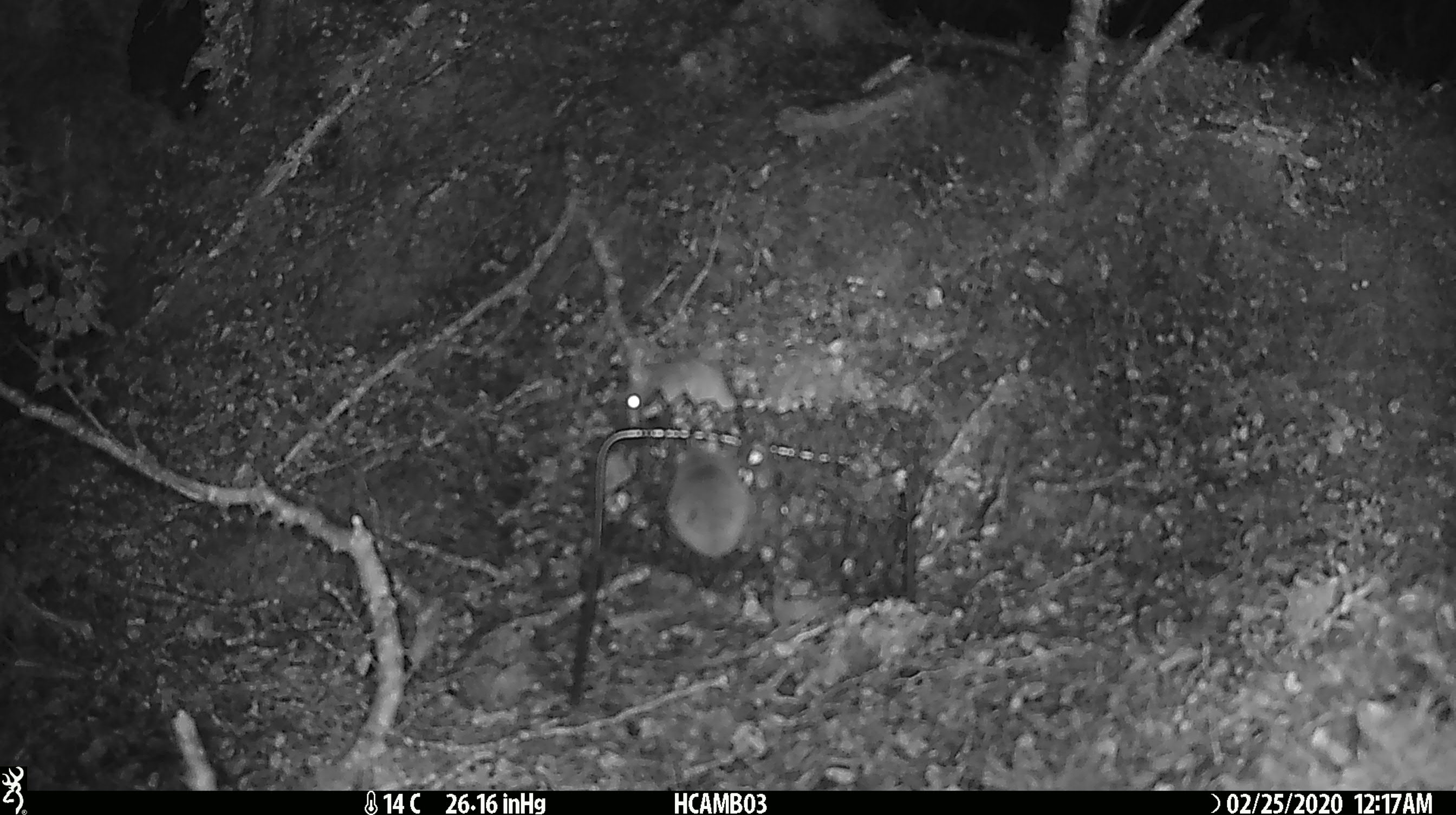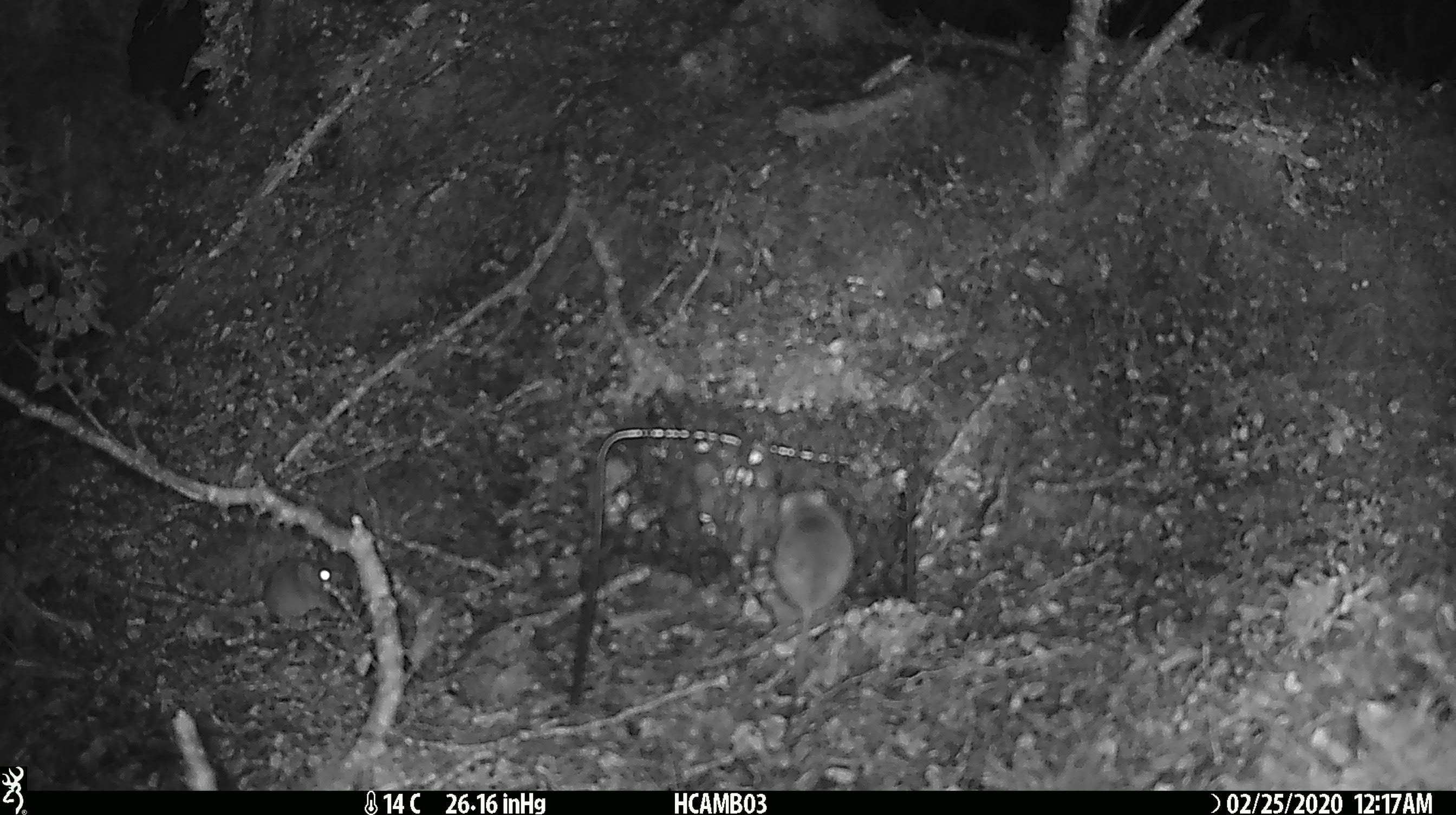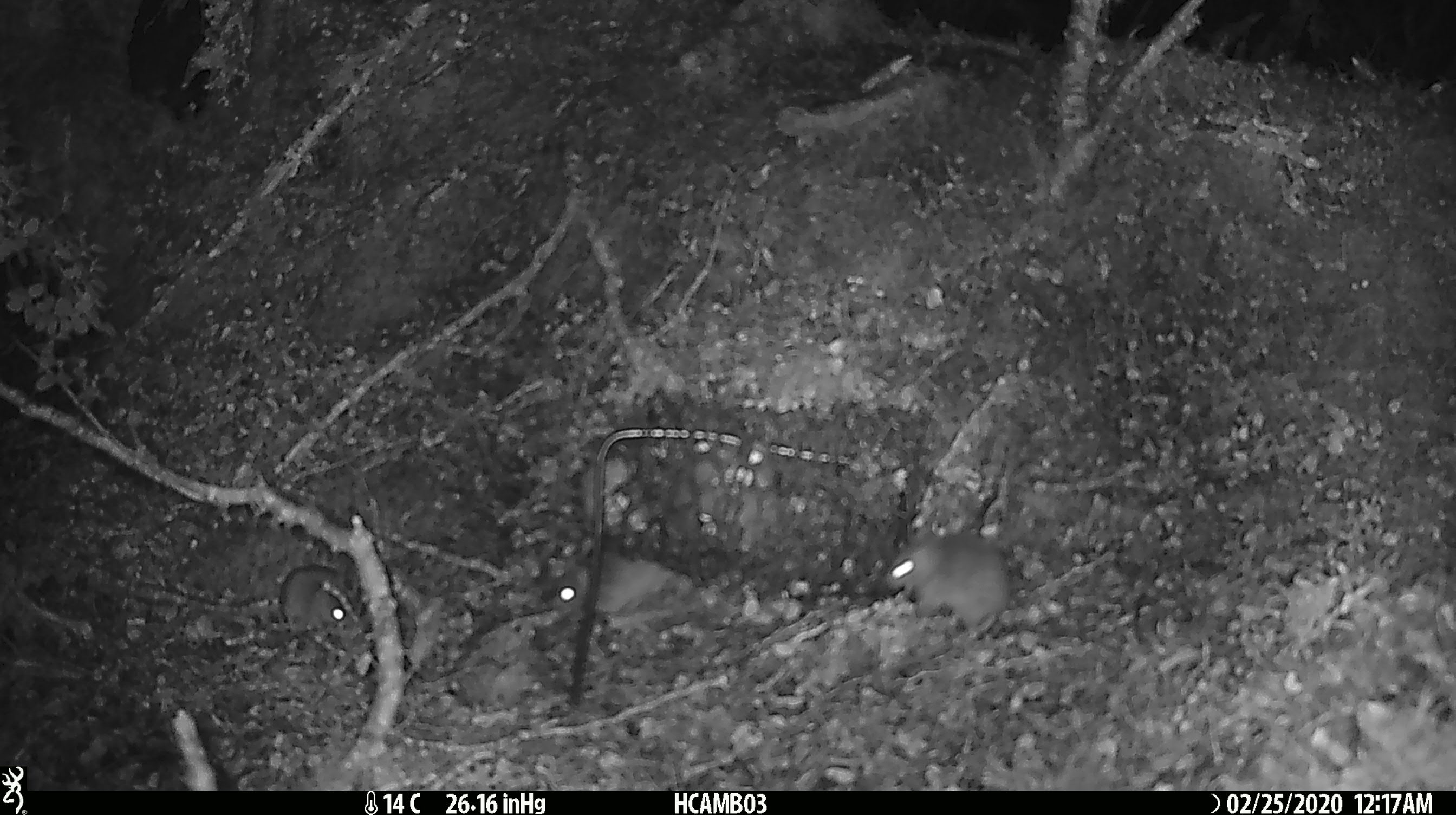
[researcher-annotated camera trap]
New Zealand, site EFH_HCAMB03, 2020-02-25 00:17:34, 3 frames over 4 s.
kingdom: Animalia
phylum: Chordata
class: Mammalia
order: Rodentia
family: Muridae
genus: Mus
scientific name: Mus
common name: mouse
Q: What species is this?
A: Mouse (Mus).